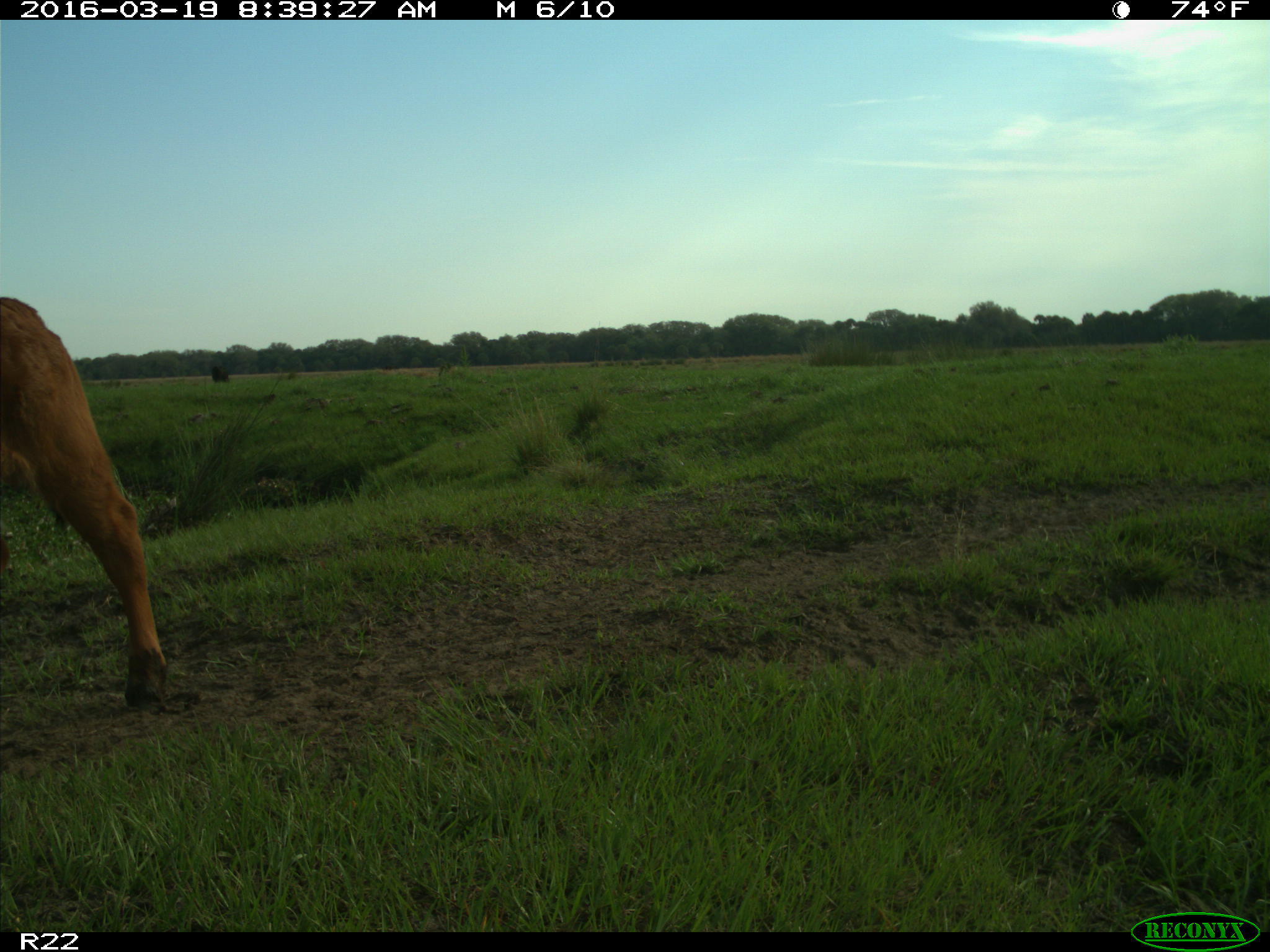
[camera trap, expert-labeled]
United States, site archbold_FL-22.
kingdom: Animalia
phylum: Chordata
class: Mammalia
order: Artiodactyla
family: Bovidae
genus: Bos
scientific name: Bos taurus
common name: domestic cow